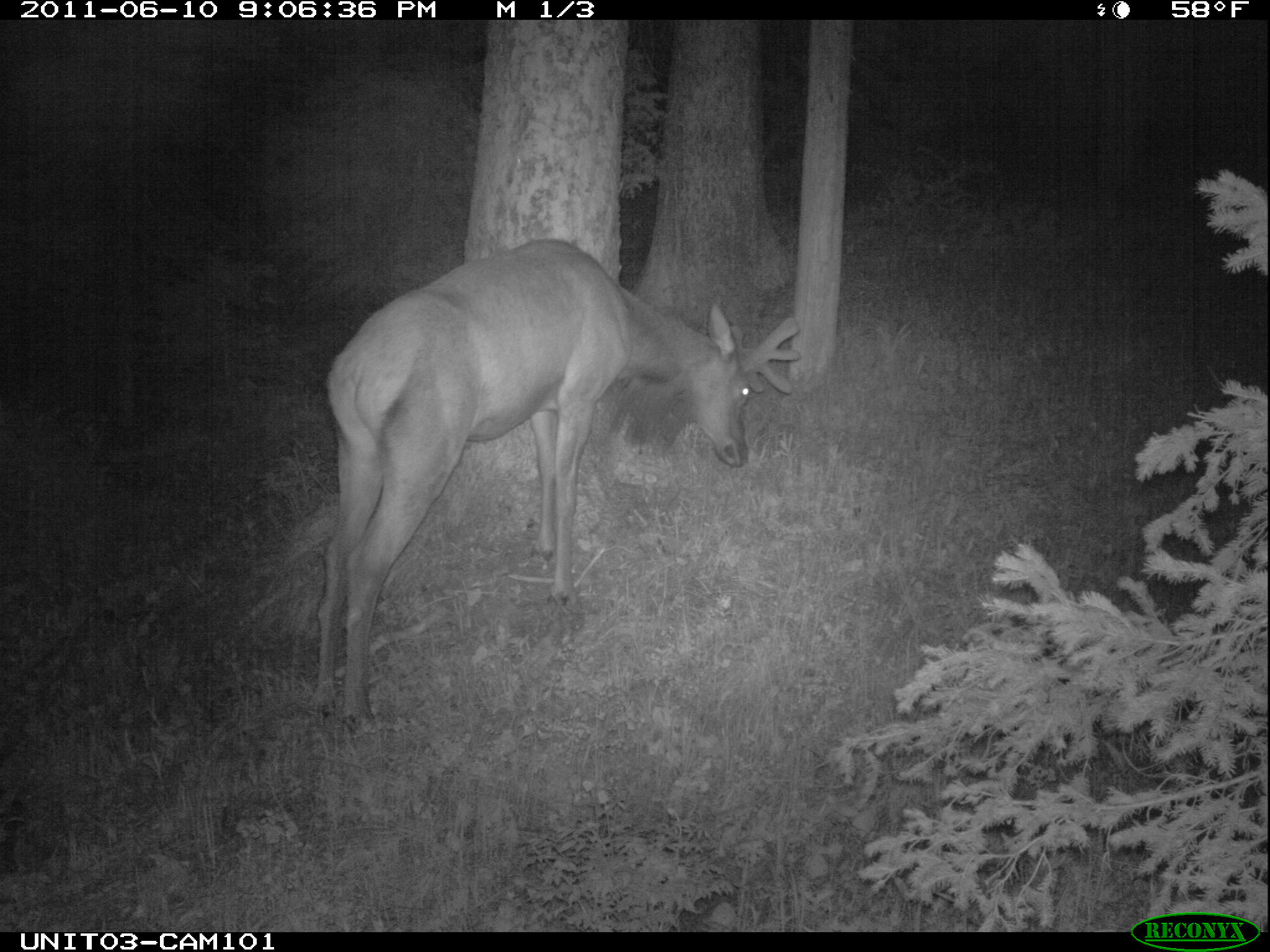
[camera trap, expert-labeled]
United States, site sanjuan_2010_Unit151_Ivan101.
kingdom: Animalia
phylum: Chordata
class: Mammalia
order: Artiodactyla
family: Cervidae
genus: Cervus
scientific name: Cervus elaphus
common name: red deer